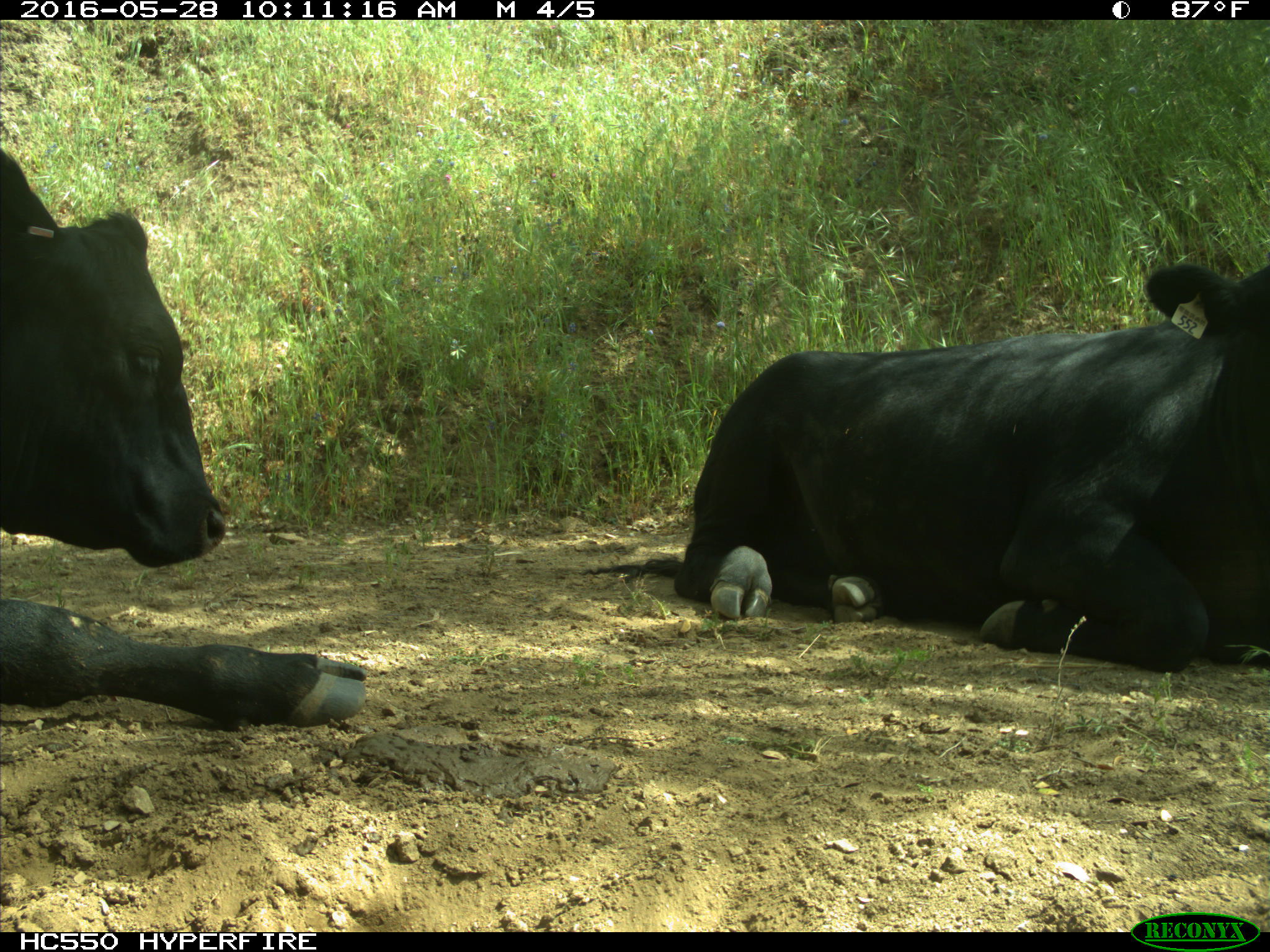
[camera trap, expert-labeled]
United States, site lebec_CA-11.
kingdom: Animalia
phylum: Chordata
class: Mammalia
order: Artiodactyla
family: Bovidae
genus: Bos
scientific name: Bos taurus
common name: domestic cow